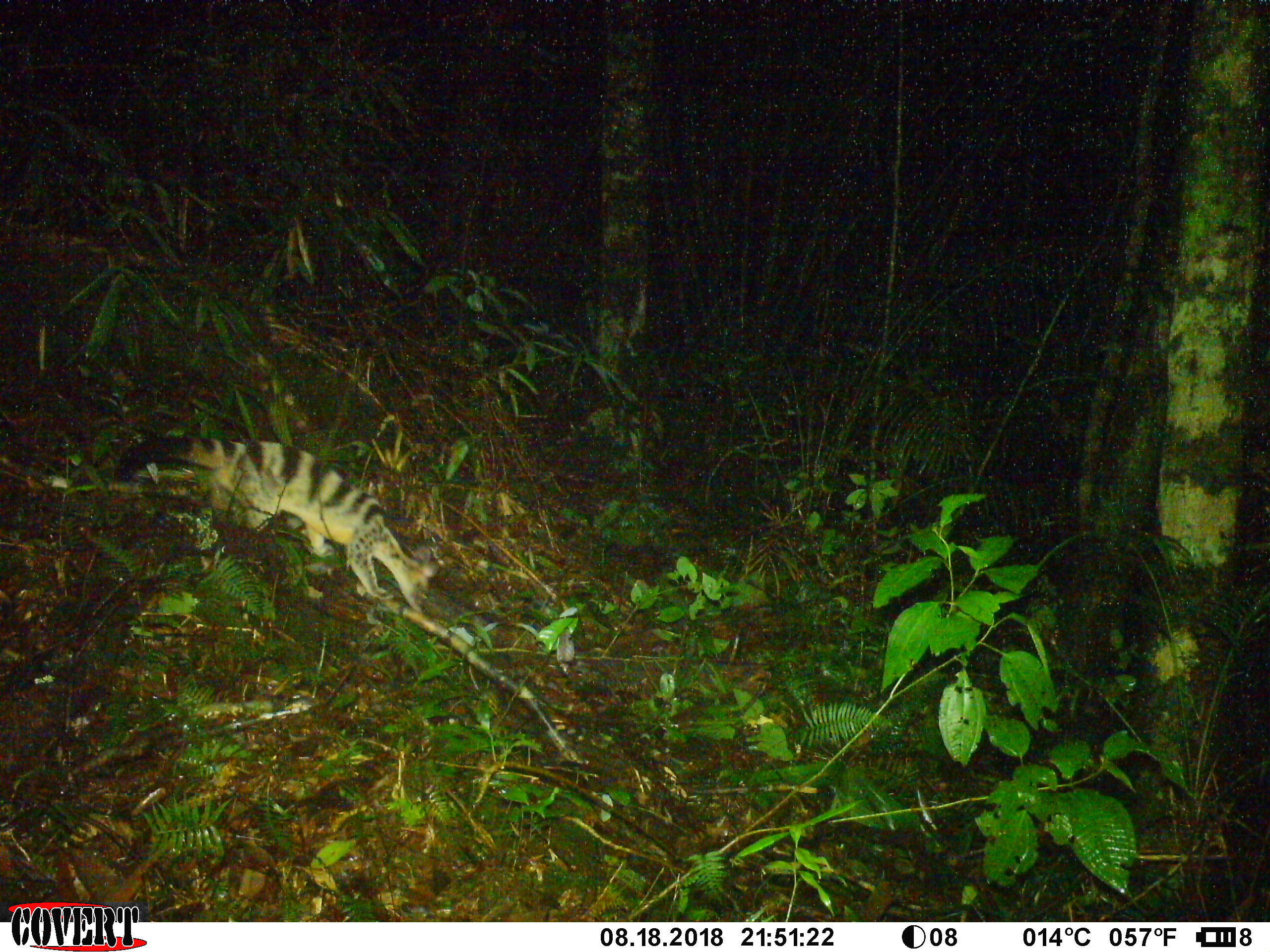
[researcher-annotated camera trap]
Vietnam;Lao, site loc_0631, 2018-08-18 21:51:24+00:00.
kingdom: Animalia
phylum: Chordata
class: Mammalia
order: Carnivora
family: Prionodontidae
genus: Prionodon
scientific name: Prionodon pardicolor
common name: spotted linsang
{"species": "spotted linsang (Prionodon pardicolor)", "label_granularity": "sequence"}